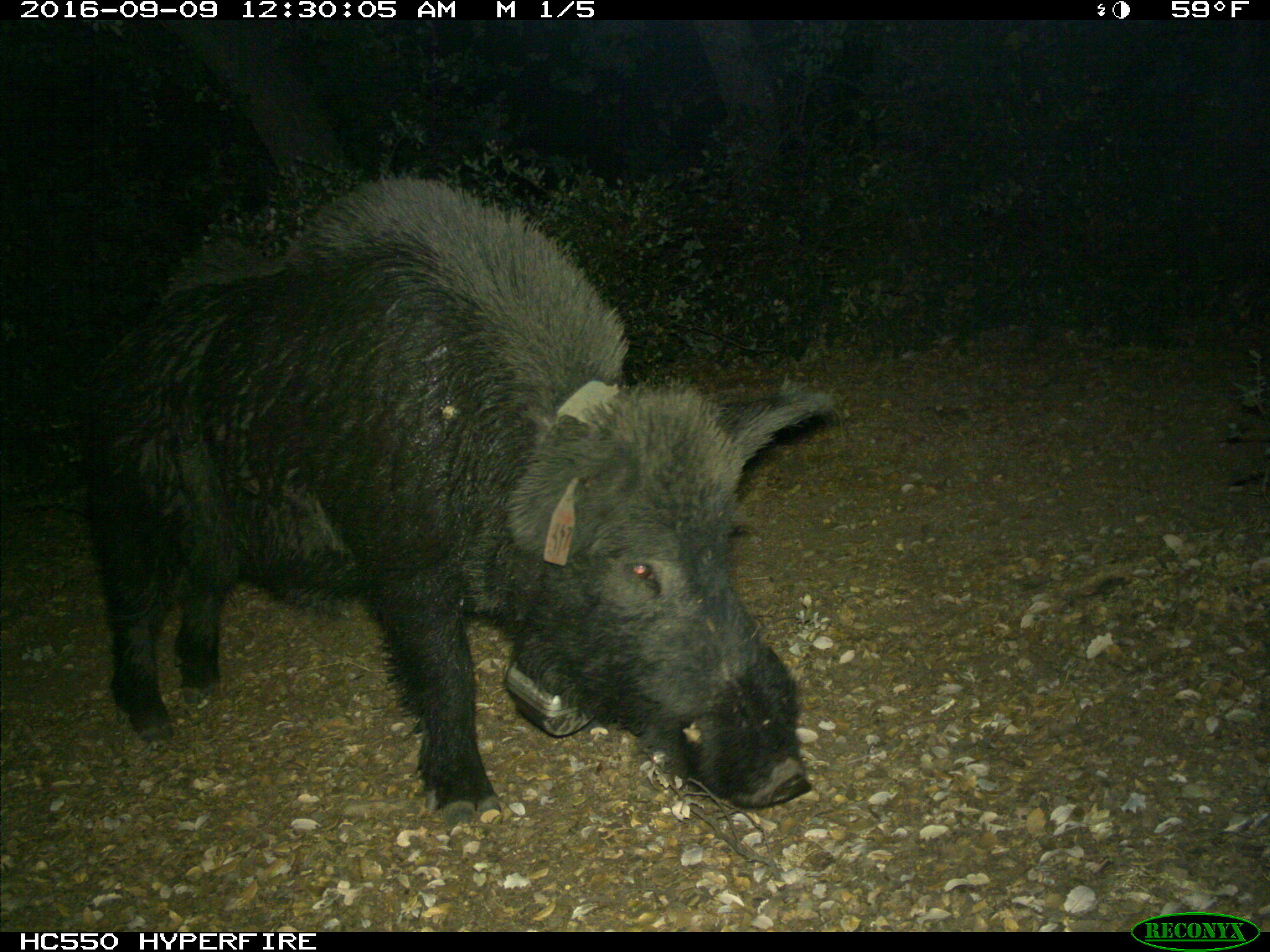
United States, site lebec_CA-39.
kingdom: Animalia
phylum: Chordata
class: Mammalia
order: Artiodactyla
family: Suidae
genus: Sus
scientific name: Sus scrofa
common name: wild boar